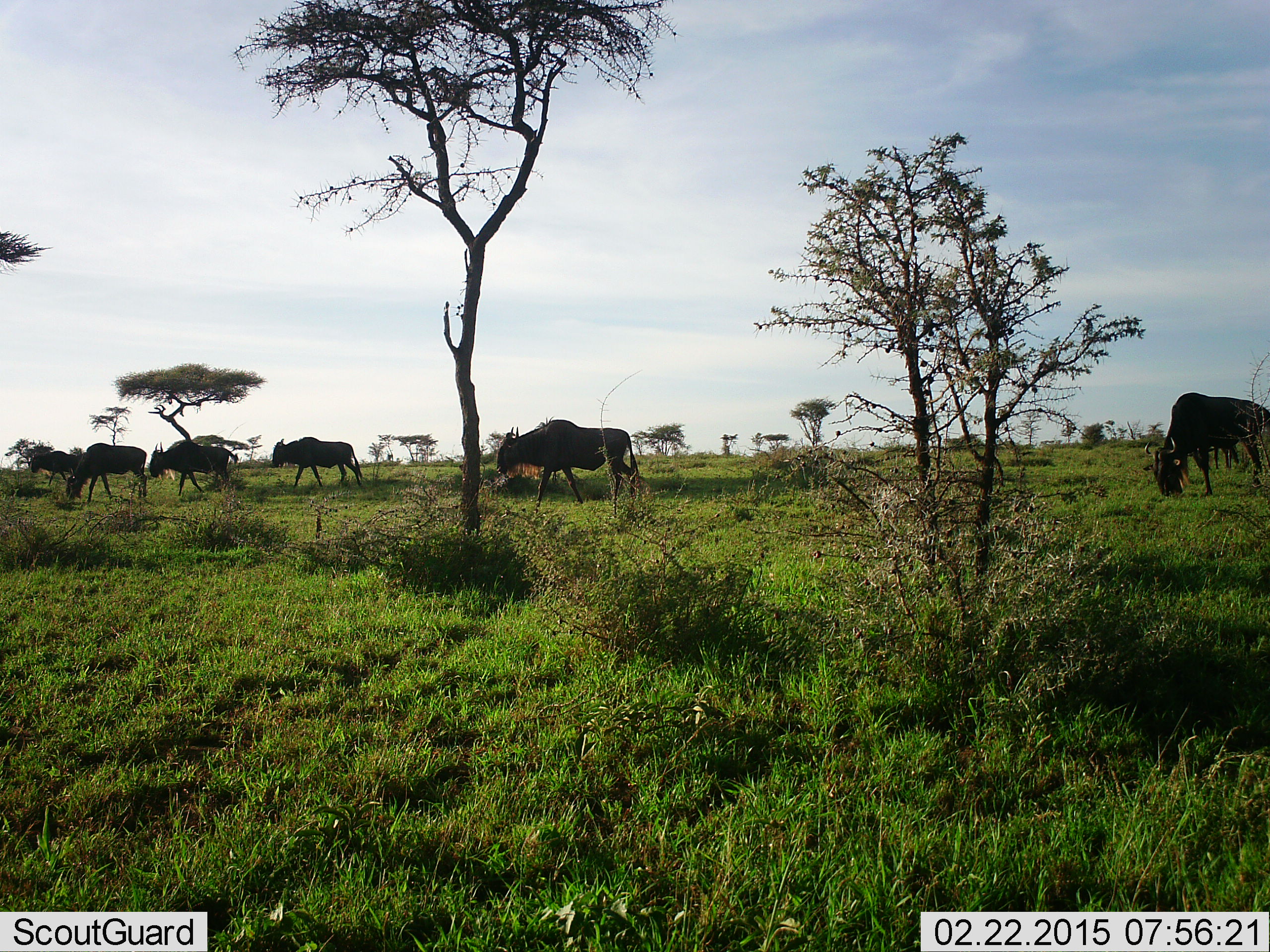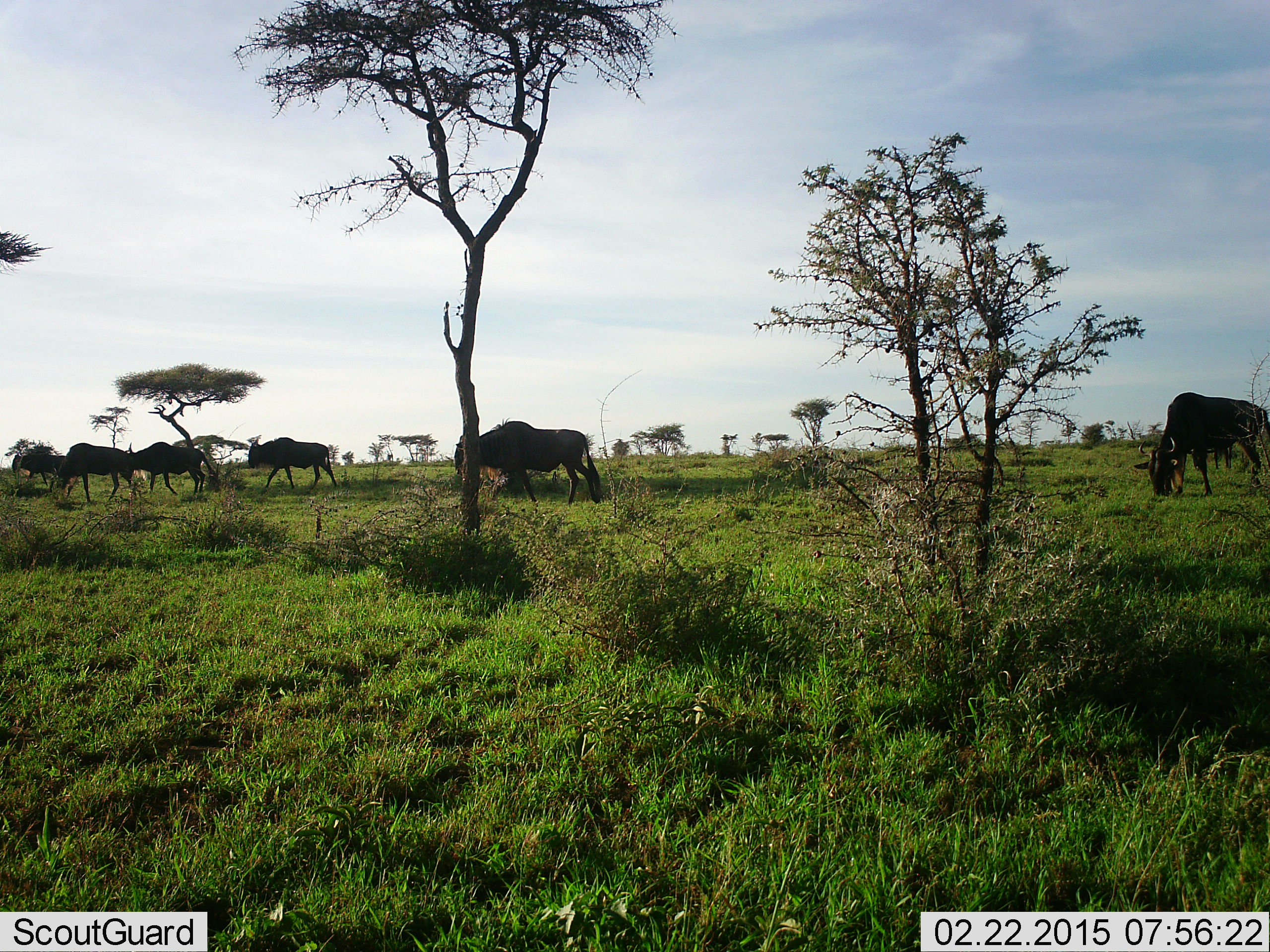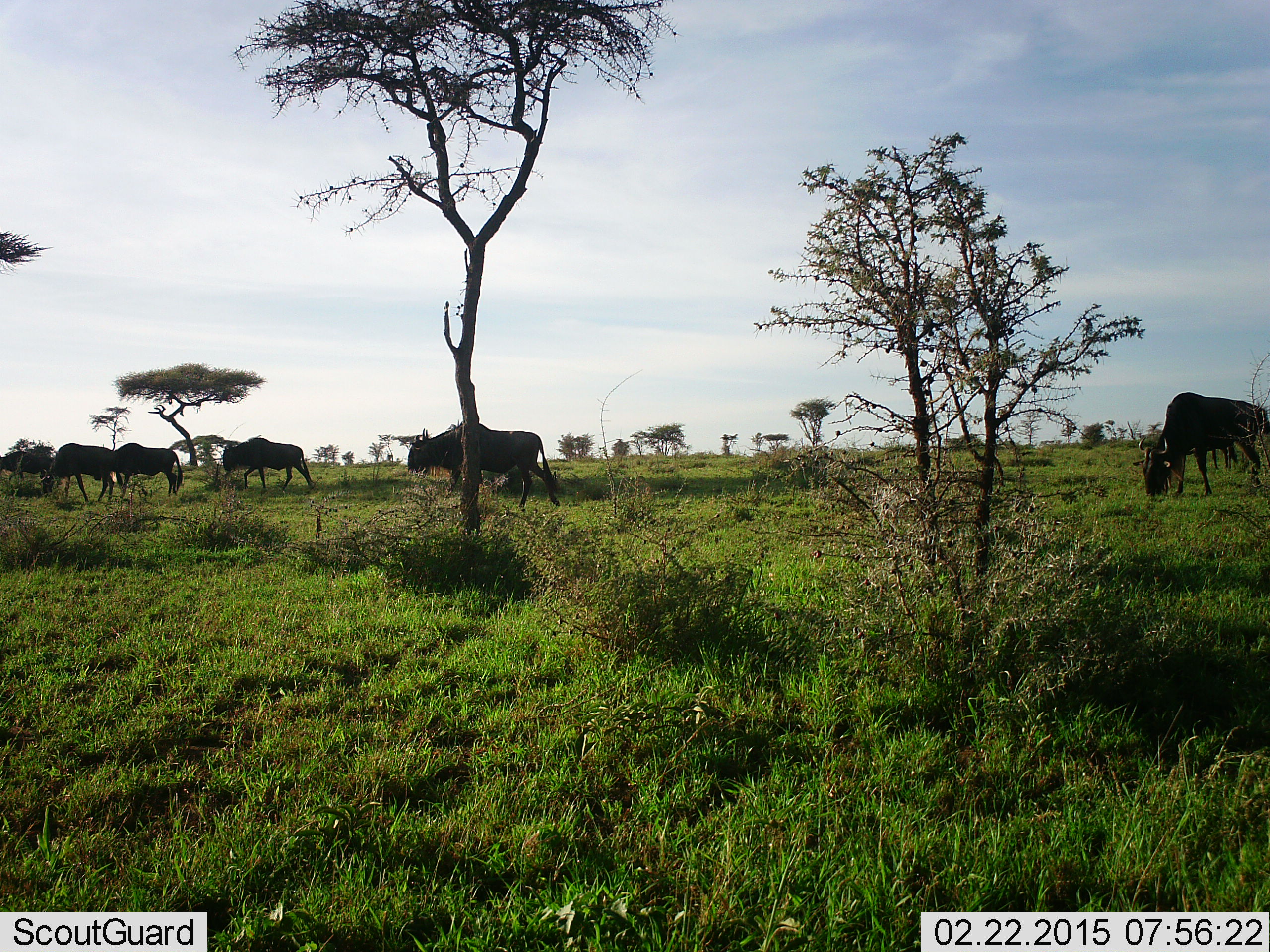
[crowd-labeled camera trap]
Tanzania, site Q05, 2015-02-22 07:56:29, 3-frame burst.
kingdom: Animalia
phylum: Chordata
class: Mammalia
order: Artiodactyla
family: Bovidae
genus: Connochaetes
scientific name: Connochaetes taurinus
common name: blue wildebeest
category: wildebeest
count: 6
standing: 20%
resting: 0%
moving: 90%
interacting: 0%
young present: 0%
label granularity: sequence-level